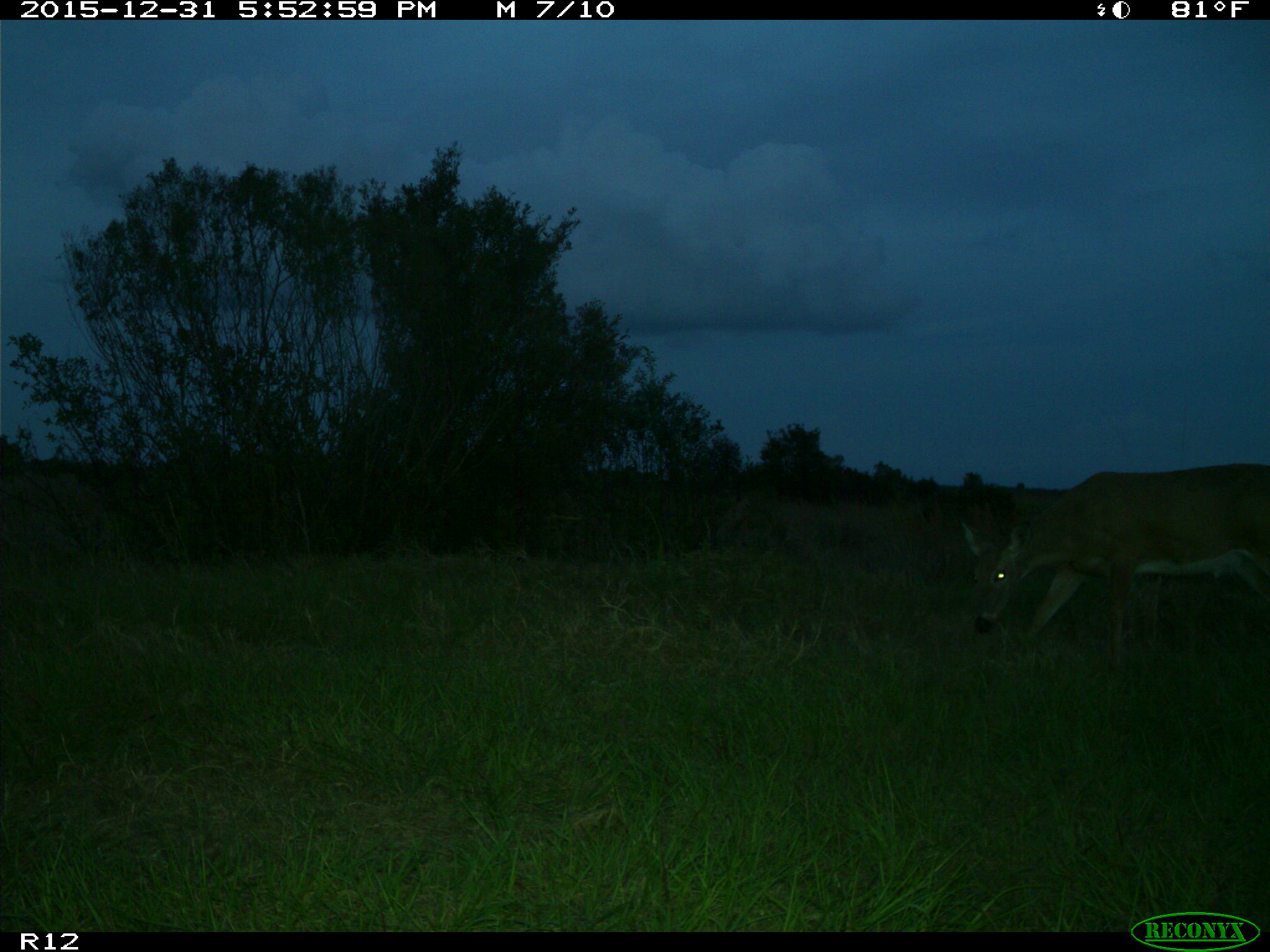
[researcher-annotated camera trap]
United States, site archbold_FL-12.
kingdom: Animalia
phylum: Chordata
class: Mammalia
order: Artiodactyla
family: Cervidae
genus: Odocoileus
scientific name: Odocoileus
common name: deer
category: unidentified deer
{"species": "unidentified deer (deer) (Odocoileus)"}